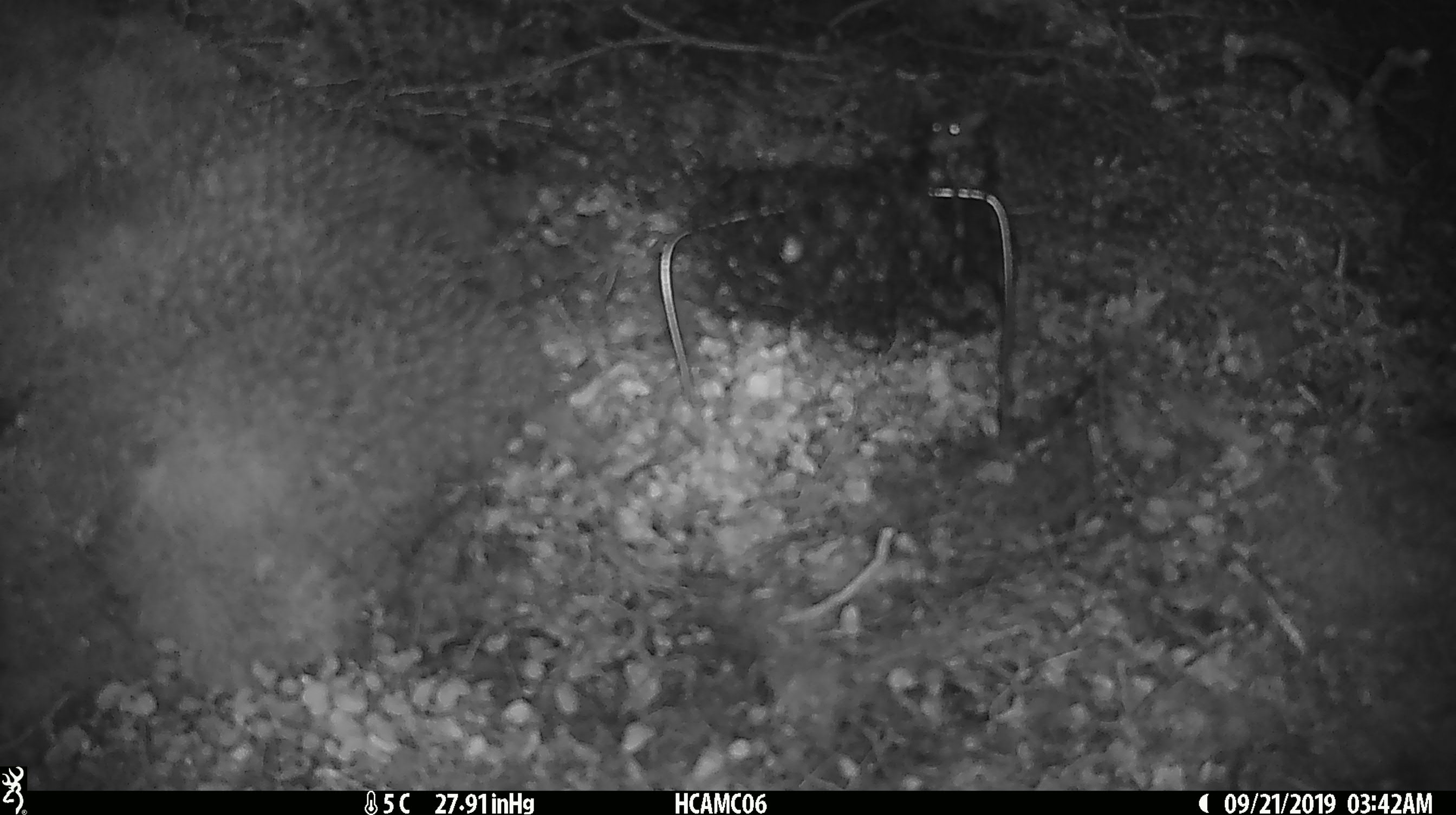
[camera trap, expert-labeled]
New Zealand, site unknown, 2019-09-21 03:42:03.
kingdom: Animalia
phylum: Chordata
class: Mammalia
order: Rodentia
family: Muridae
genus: Mus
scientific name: Mus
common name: mouse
Mouse (Mus).